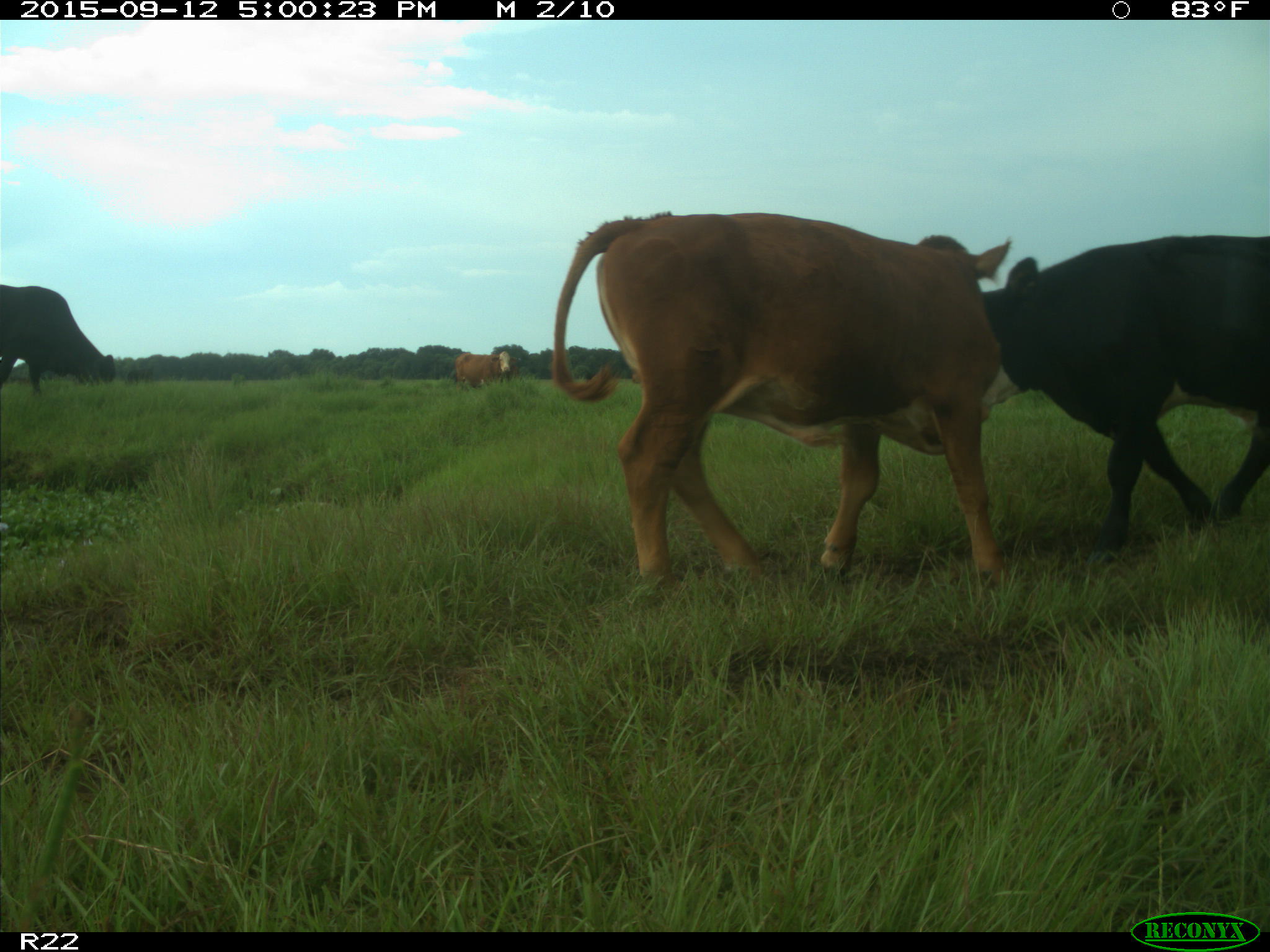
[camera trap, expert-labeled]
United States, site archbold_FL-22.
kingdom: Animalia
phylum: Chordata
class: Mammalia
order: Artiodactyla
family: Bovidae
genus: Bos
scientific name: Bos taurus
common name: domestic cow